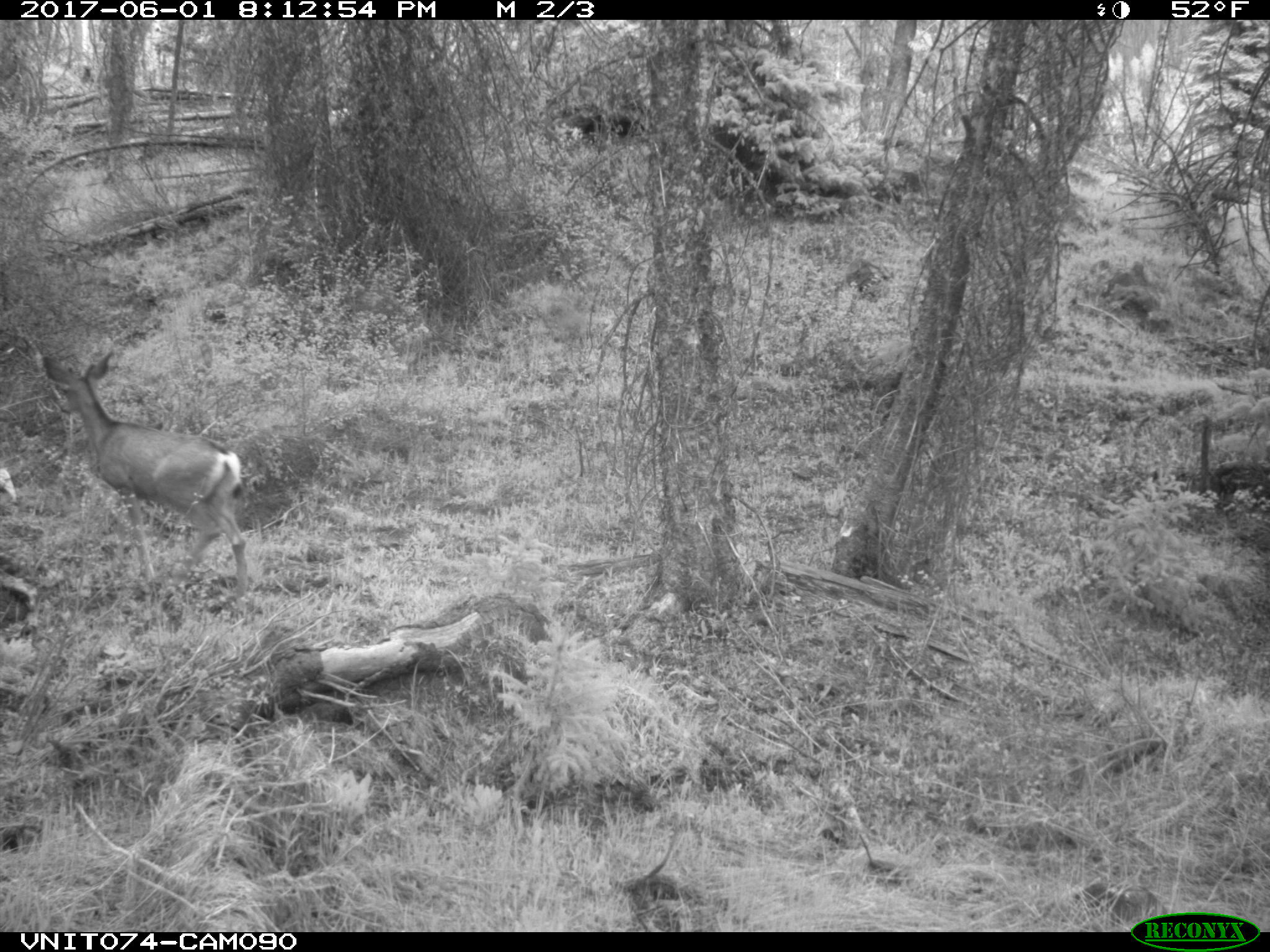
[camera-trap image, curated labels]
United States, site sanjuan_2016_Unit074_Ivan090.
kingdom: Animalia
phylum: Chordata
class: Mammalia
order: Artiodactyla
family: Cervidae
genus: Odocoileus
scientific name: Odocoileus hemionus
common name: mule deer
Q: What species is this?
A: Odocoileus hemionus (mule deer).